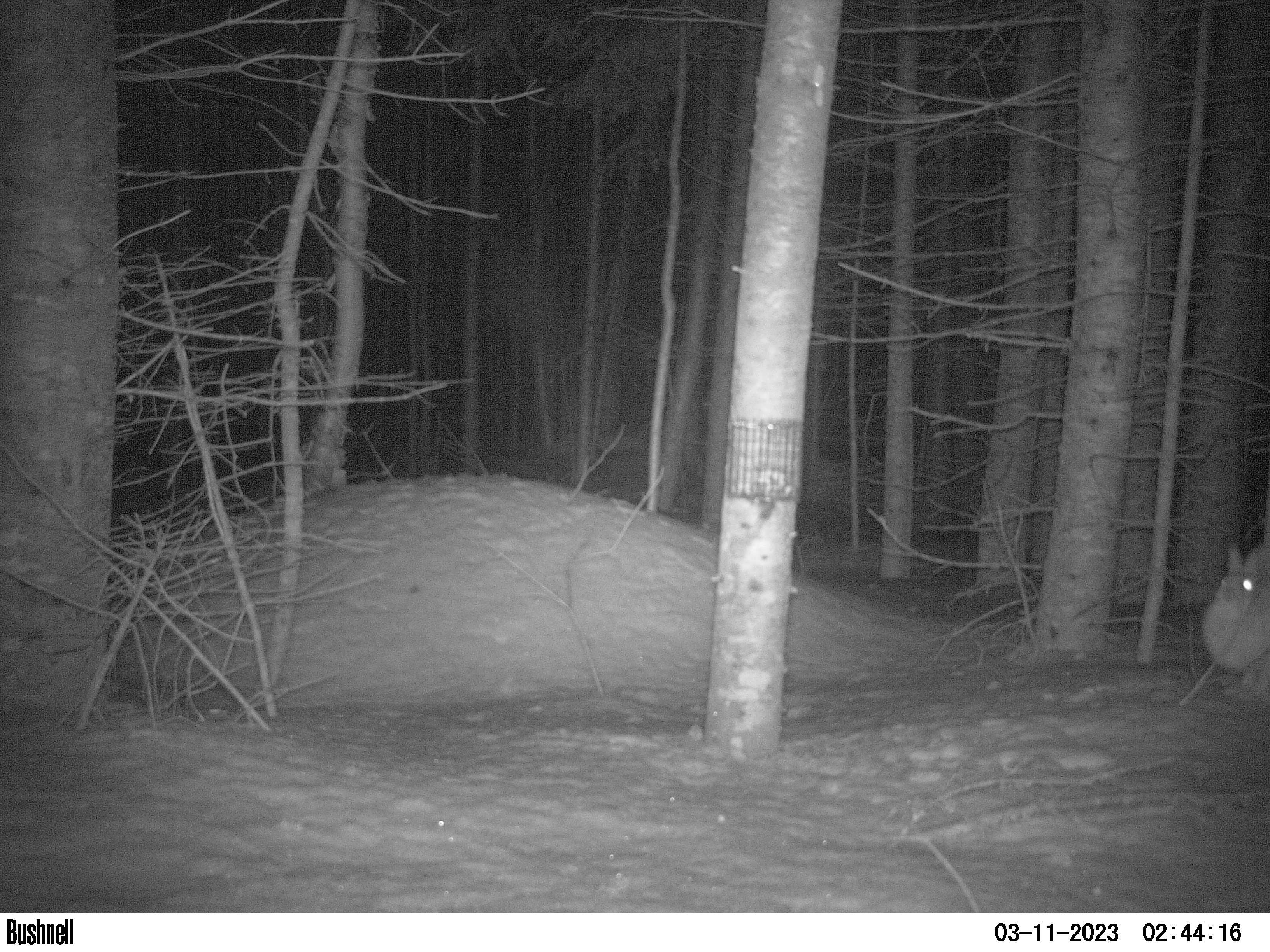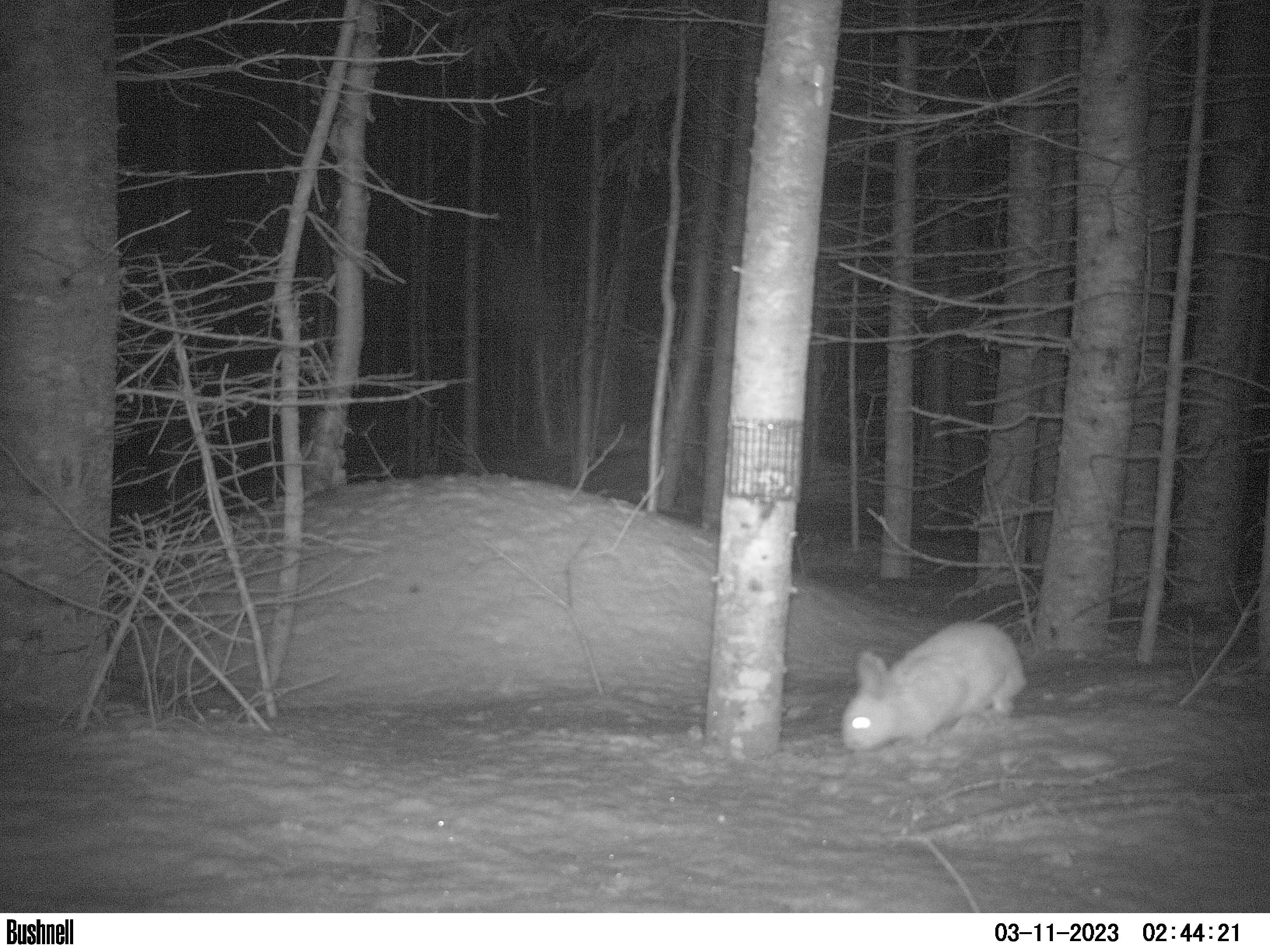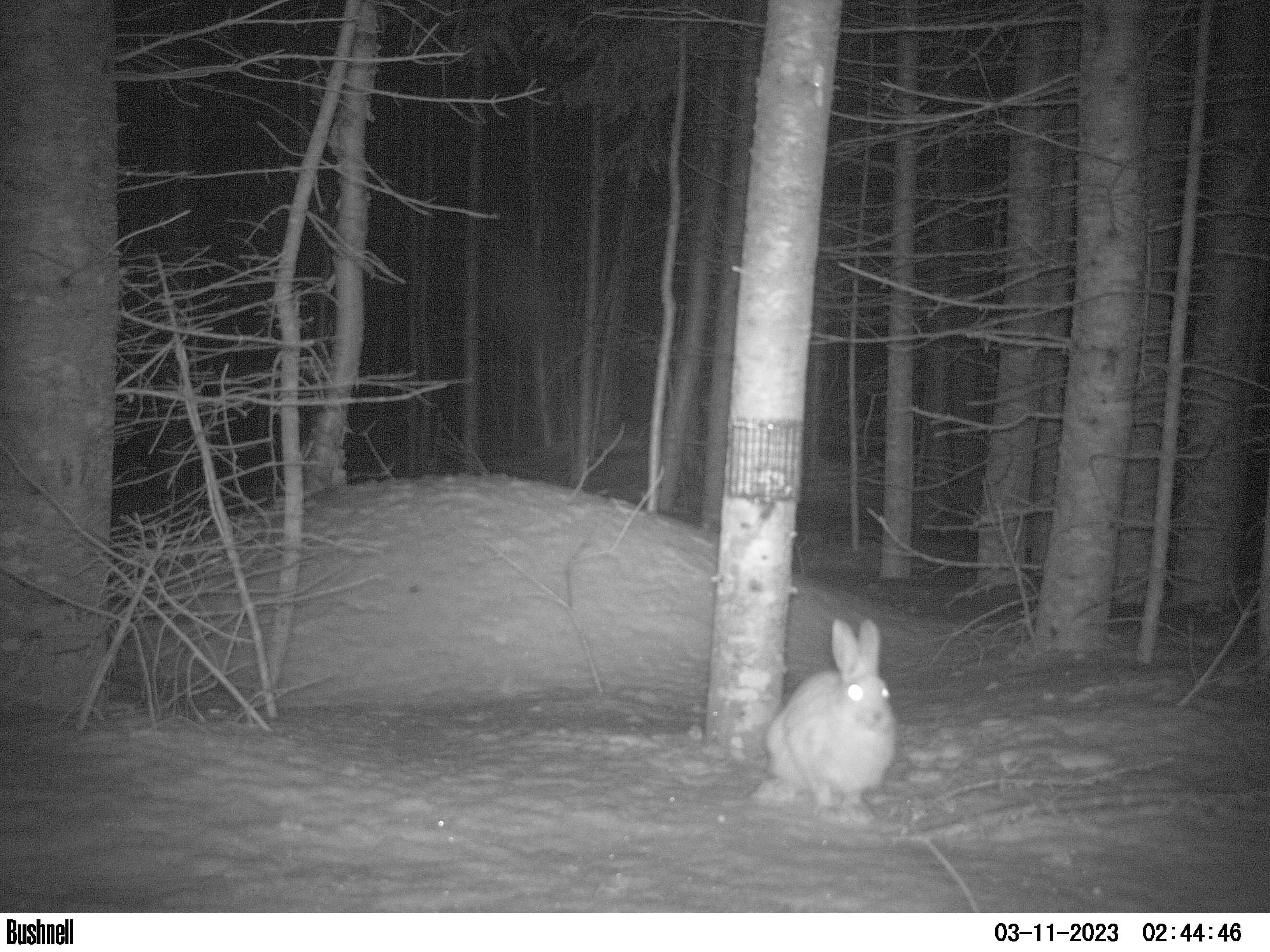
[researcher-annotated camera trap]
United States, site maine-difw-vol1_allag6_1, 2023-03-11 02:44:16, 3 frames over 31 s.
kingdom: Animalia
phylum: Chordata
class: Mammalia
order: Lagomorpha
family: Leporidae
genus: Lepus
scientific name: Lepus americanus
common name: snowshoe hare